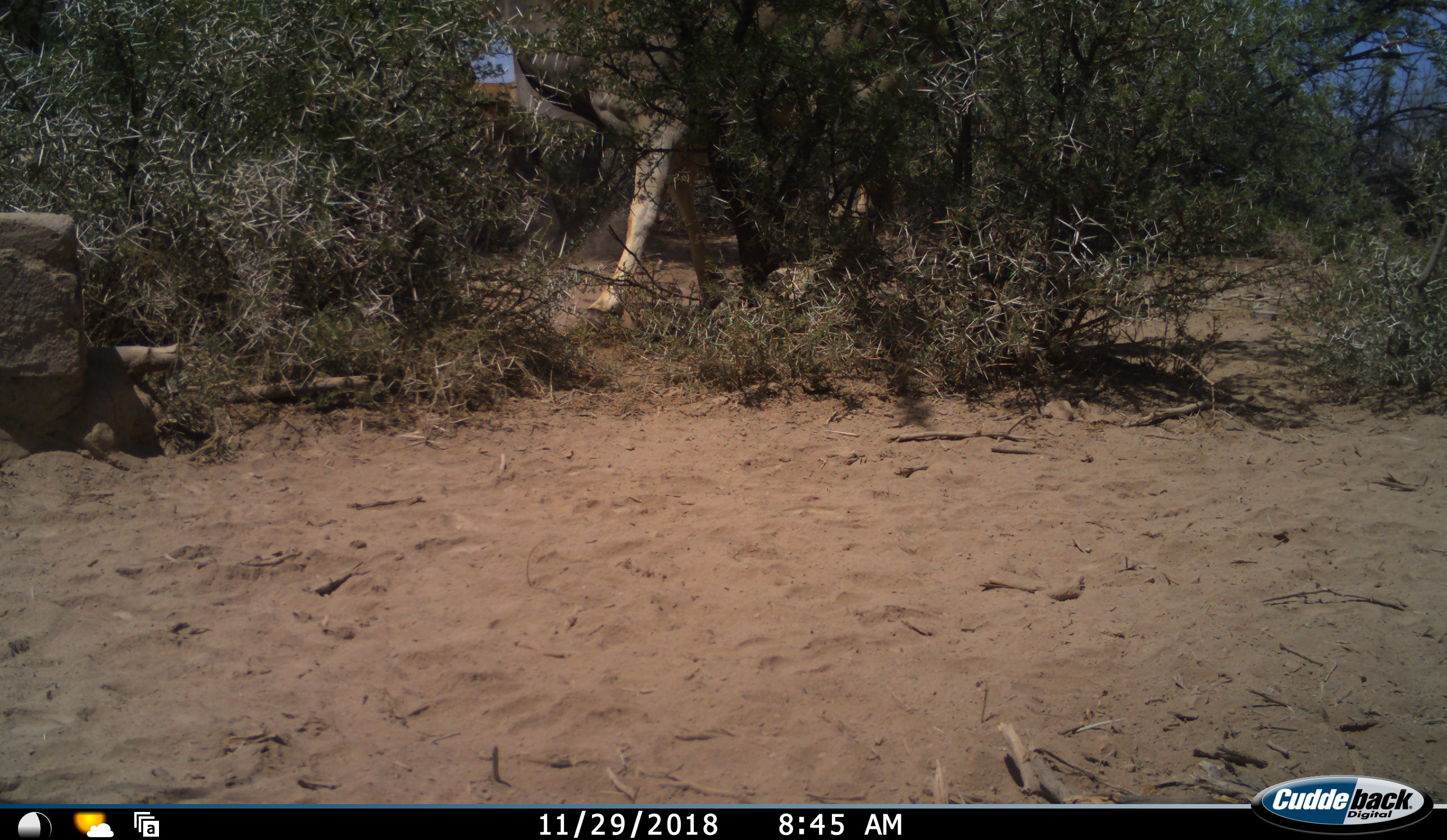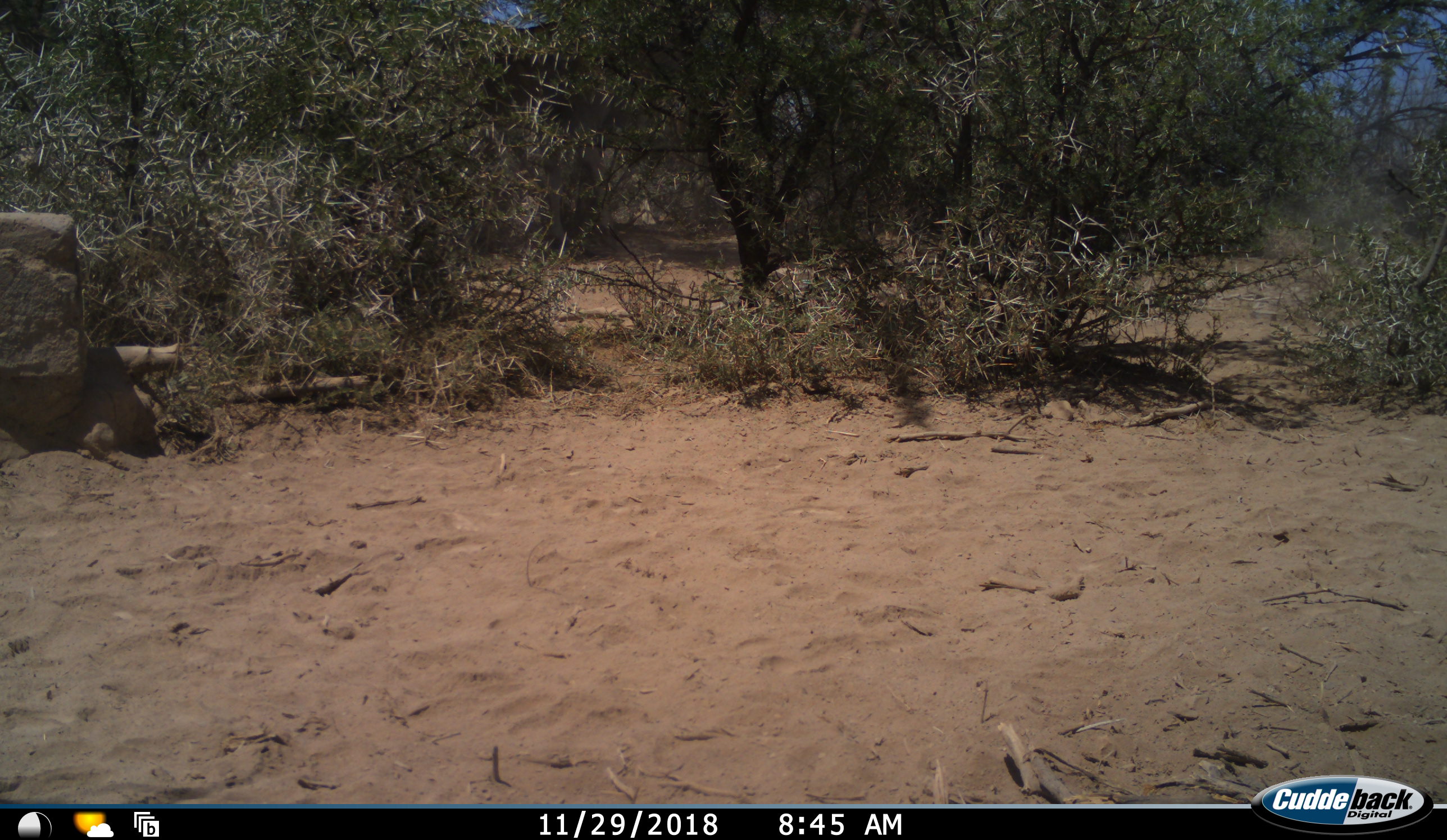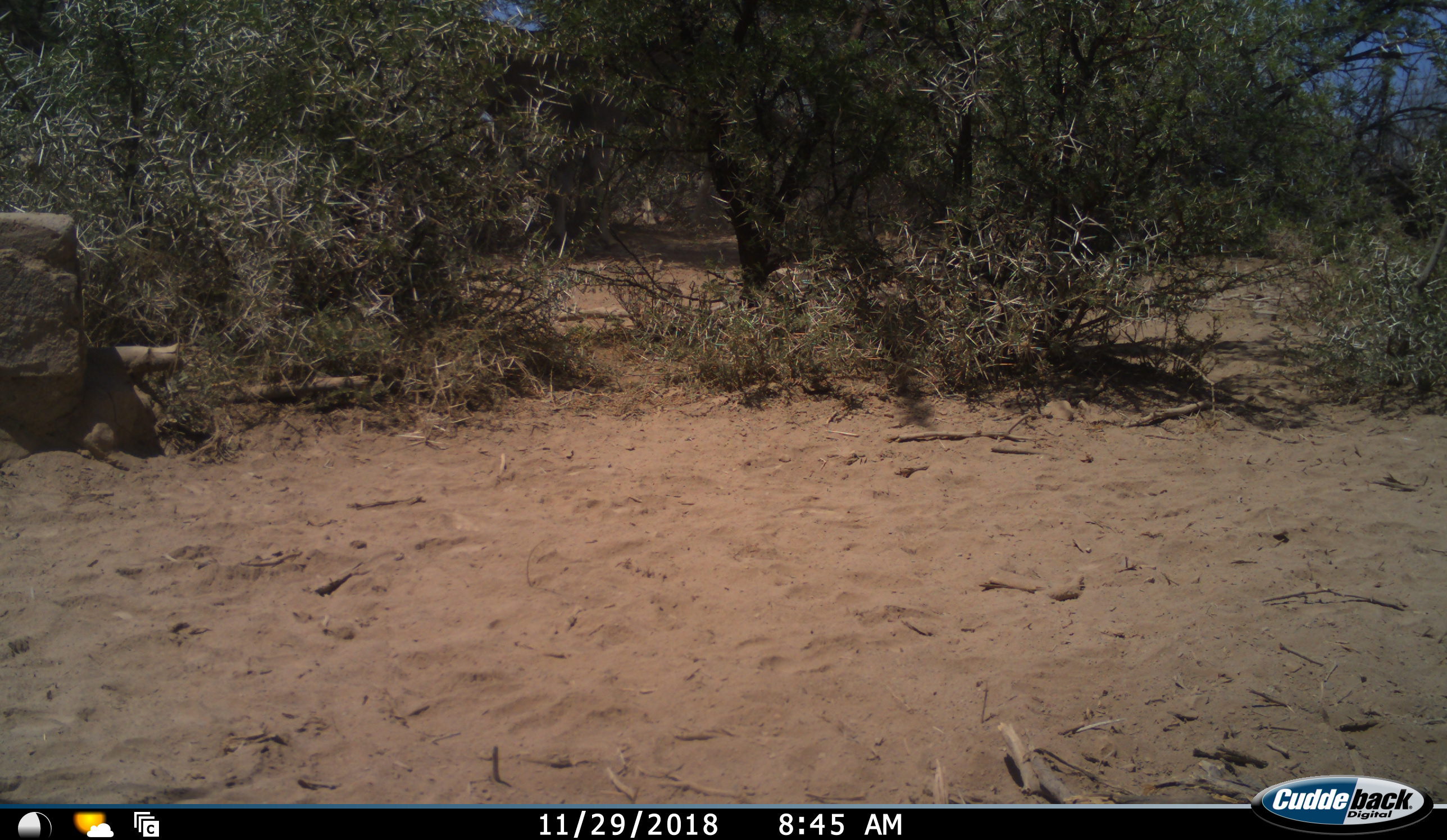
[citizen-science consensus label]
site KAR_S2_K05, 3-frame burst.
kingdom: Animalia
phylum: Chordata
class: Mammalia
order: Artiodactyla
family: Bovidae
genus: Tragelaphus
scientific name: Tragelaphus oryx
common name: eland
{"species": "eland (Tragelaphus oryx)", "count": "1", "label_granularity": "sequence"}